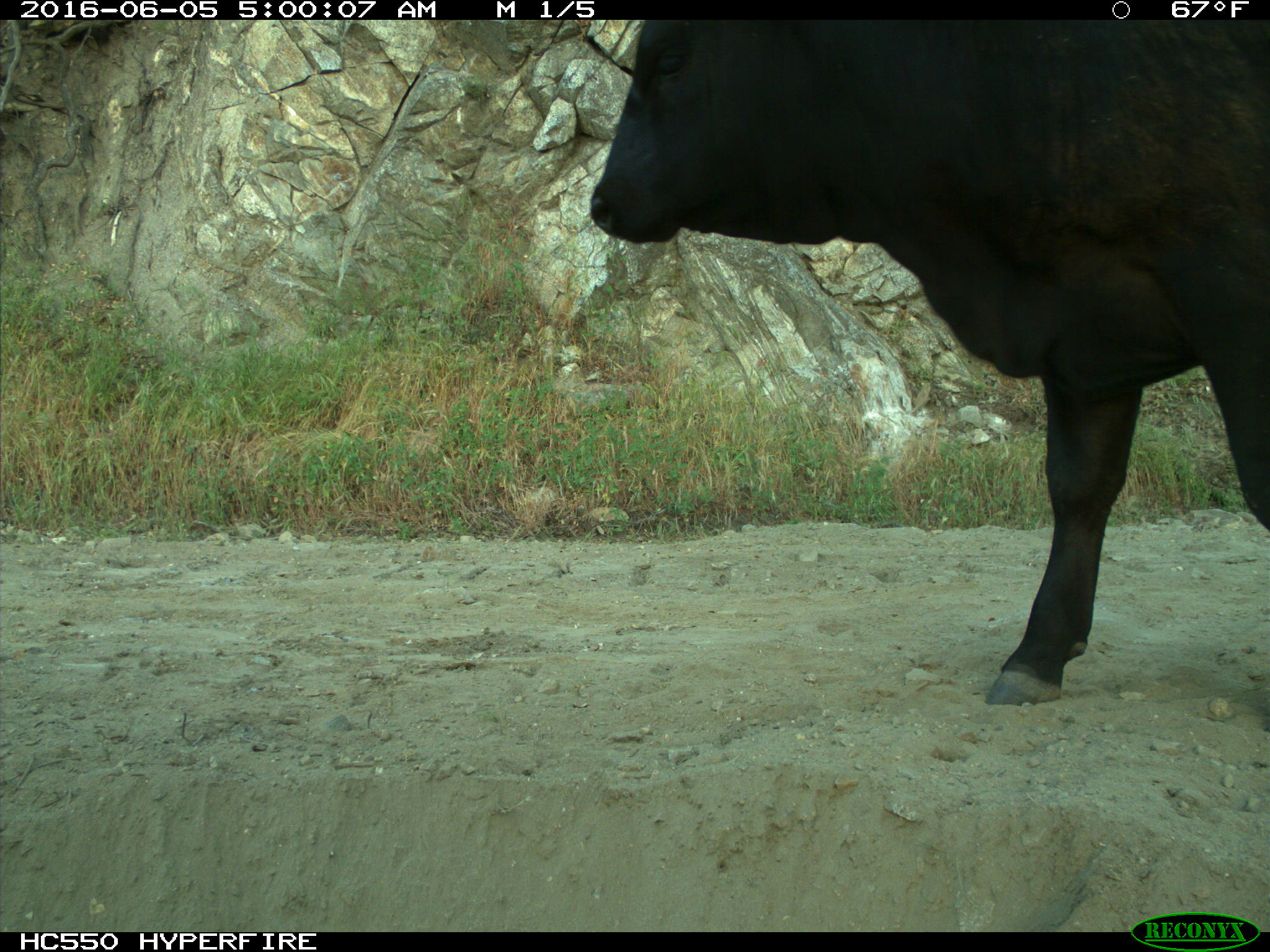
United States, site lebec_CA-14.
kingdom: Animalia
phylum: Chordata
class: Mammalia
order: Artiodactyla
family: Bovidae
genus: Bos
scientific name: Bos taurus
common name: domestic cow